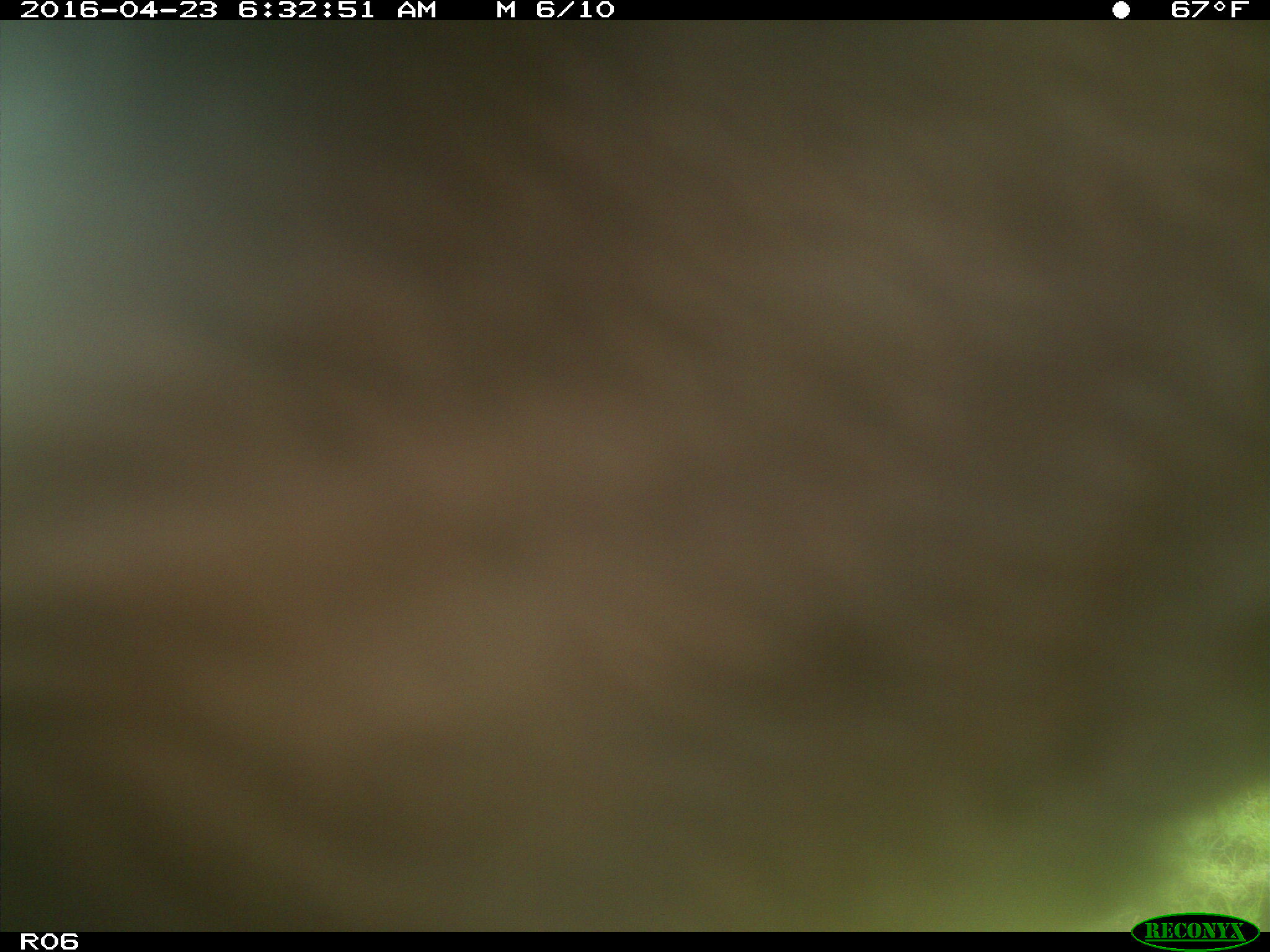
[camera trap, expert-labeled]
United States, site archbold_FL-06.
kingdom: Animalia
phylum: Chordata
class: Mammalia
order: Artiodactyla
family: Bovidae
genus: Bos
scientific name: Bos taurus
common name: domestic cow